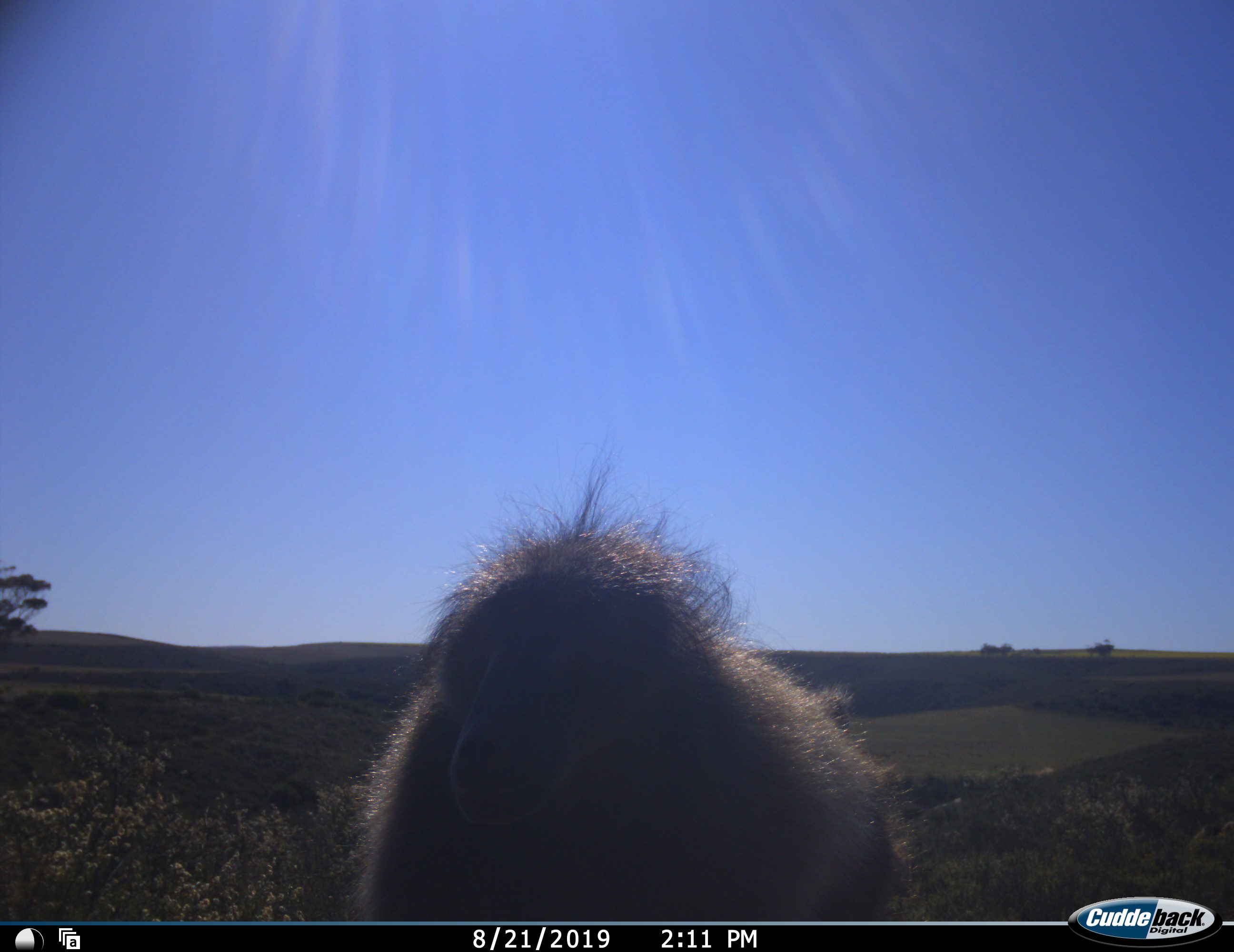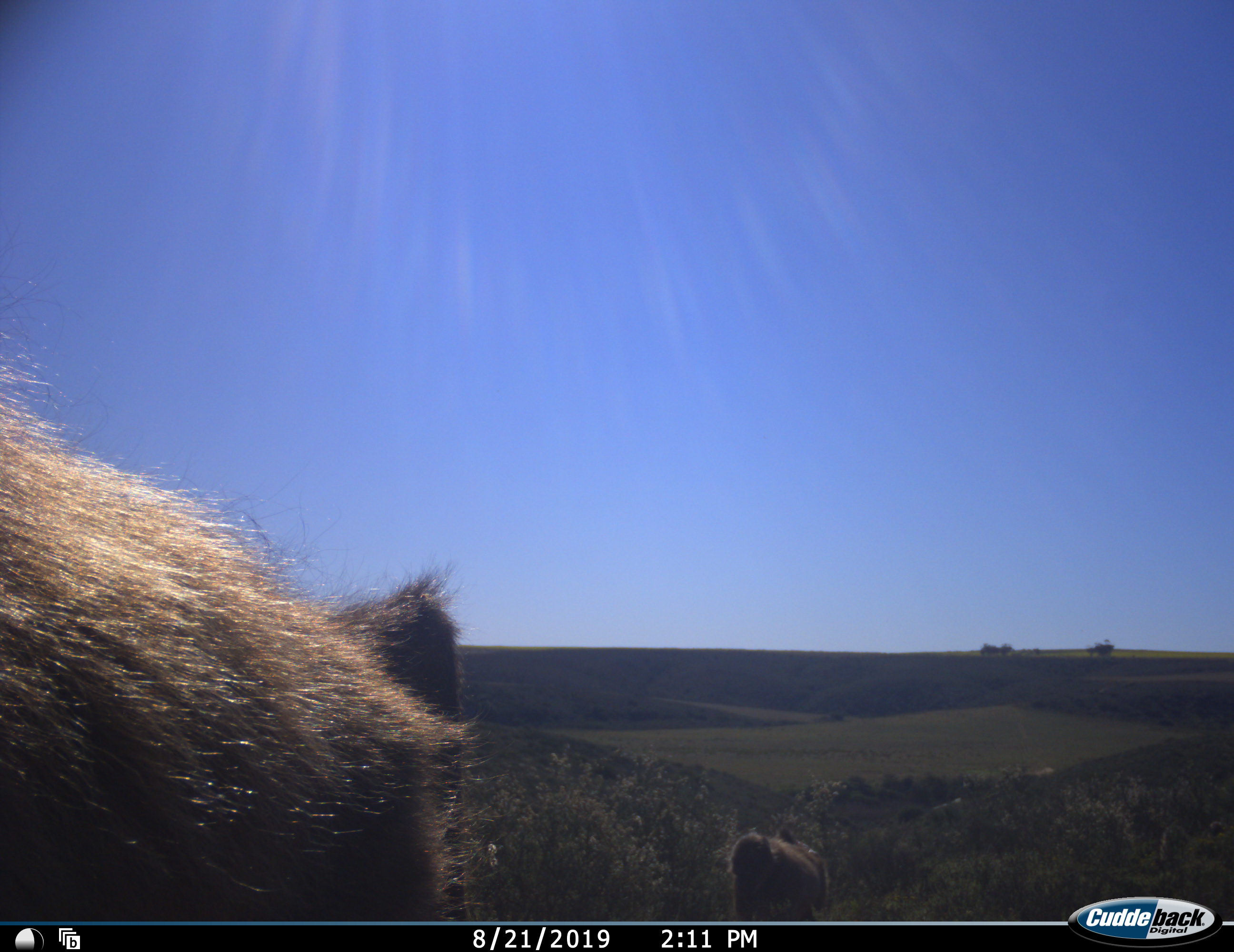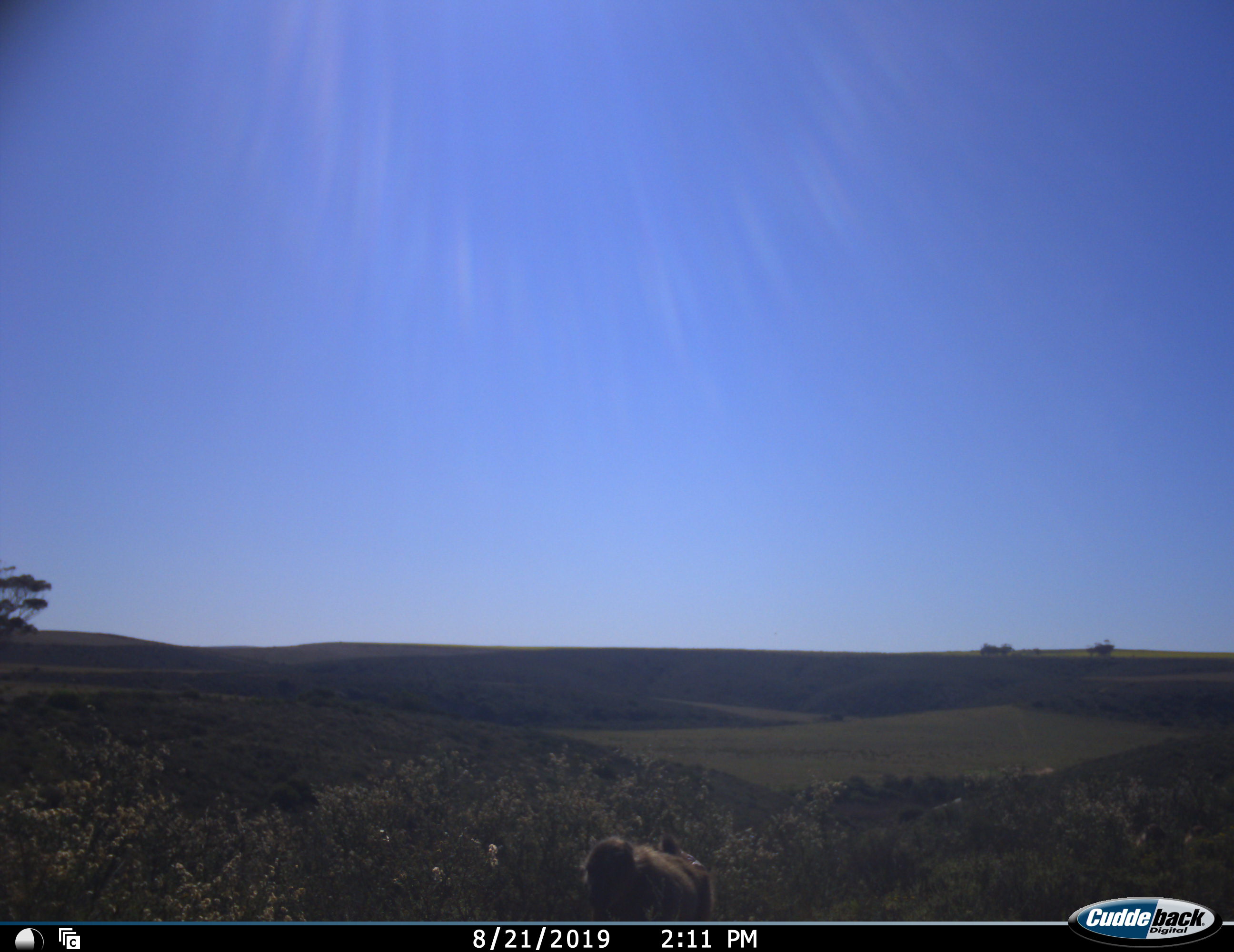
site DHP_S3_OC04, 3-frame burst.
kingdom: Animalia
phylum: Chordata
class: Mammalia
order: Primates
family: Cercopithecidae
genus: Papio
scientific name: Papio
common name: baboon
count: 2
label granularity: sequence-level